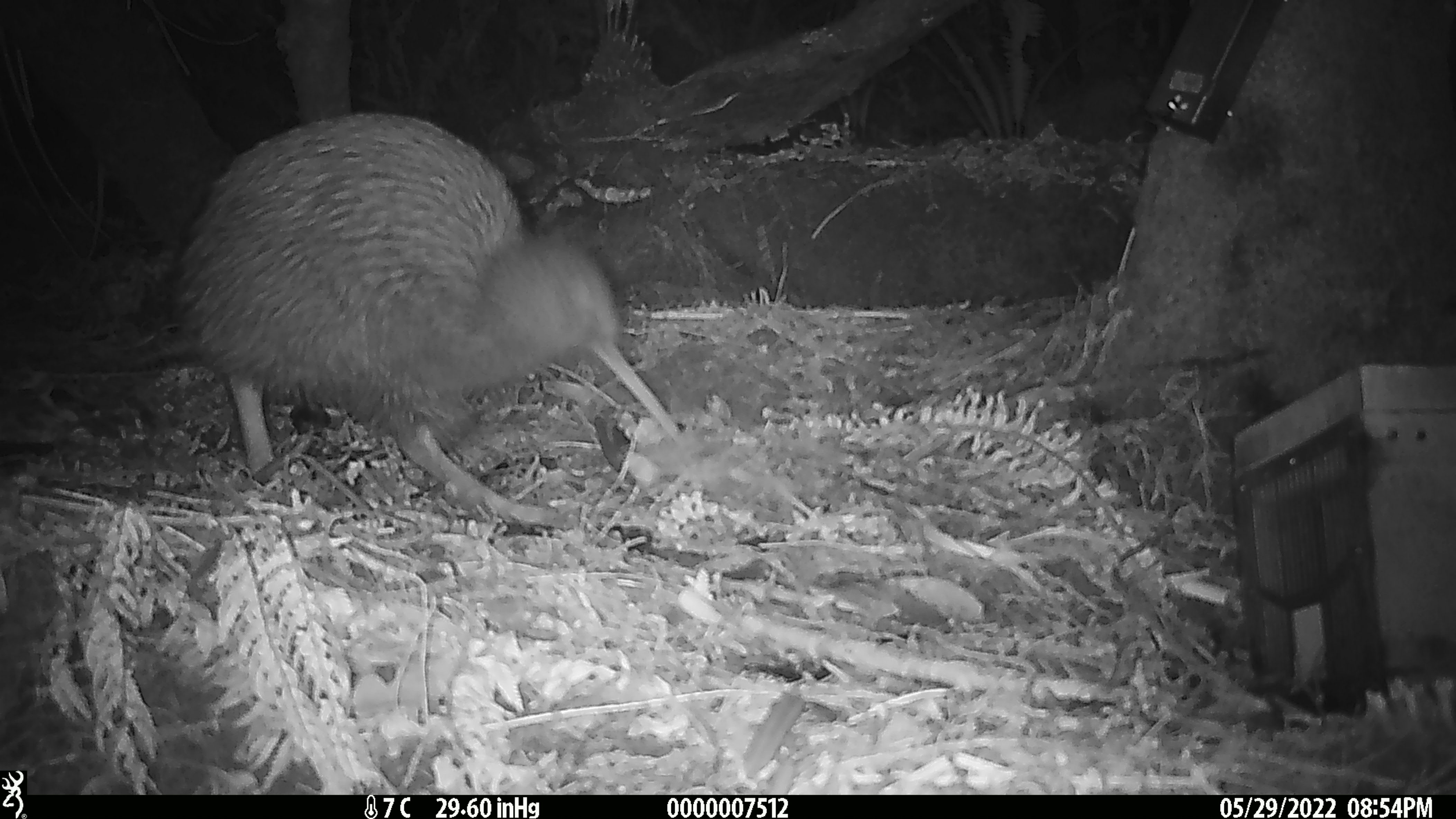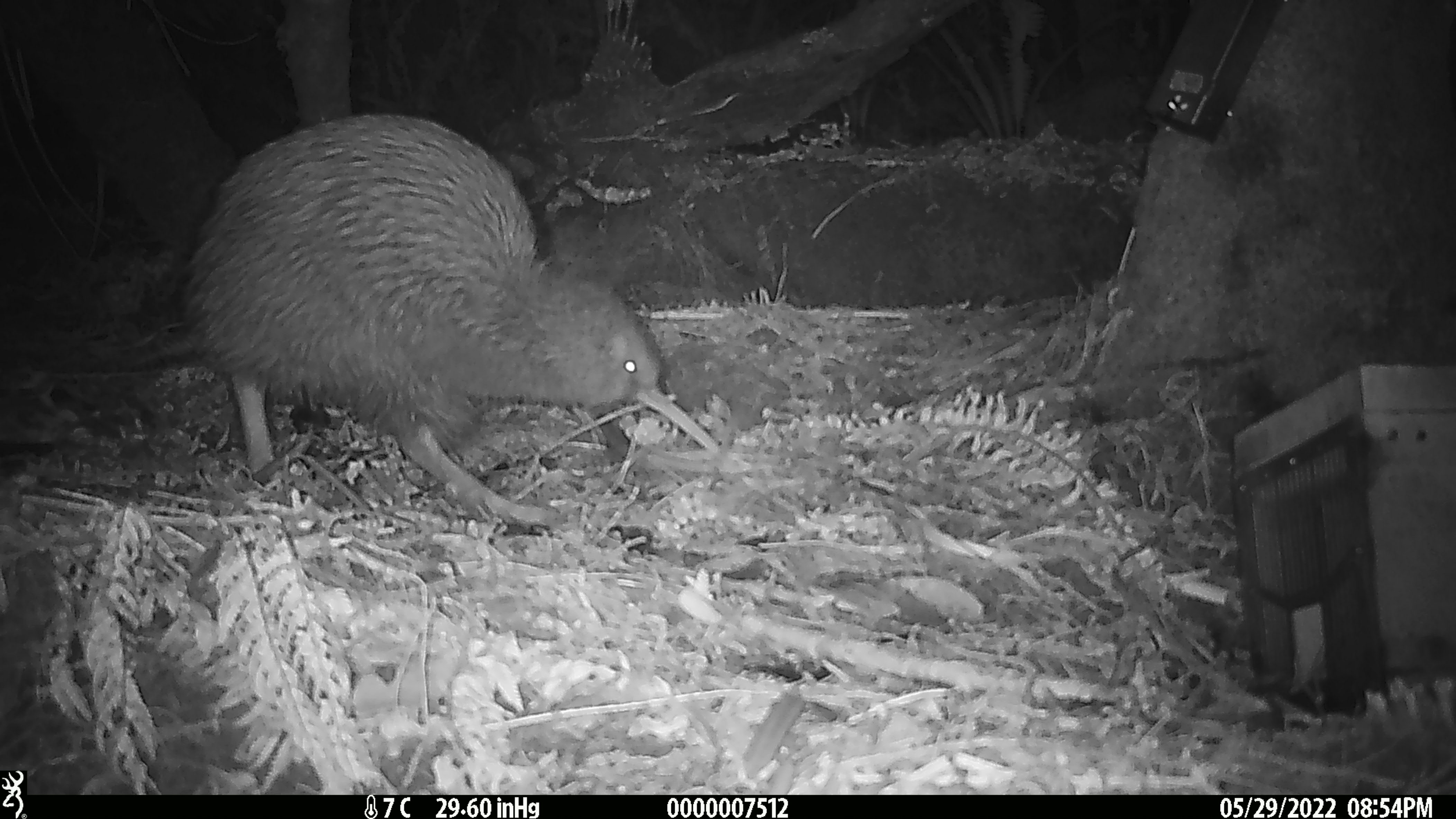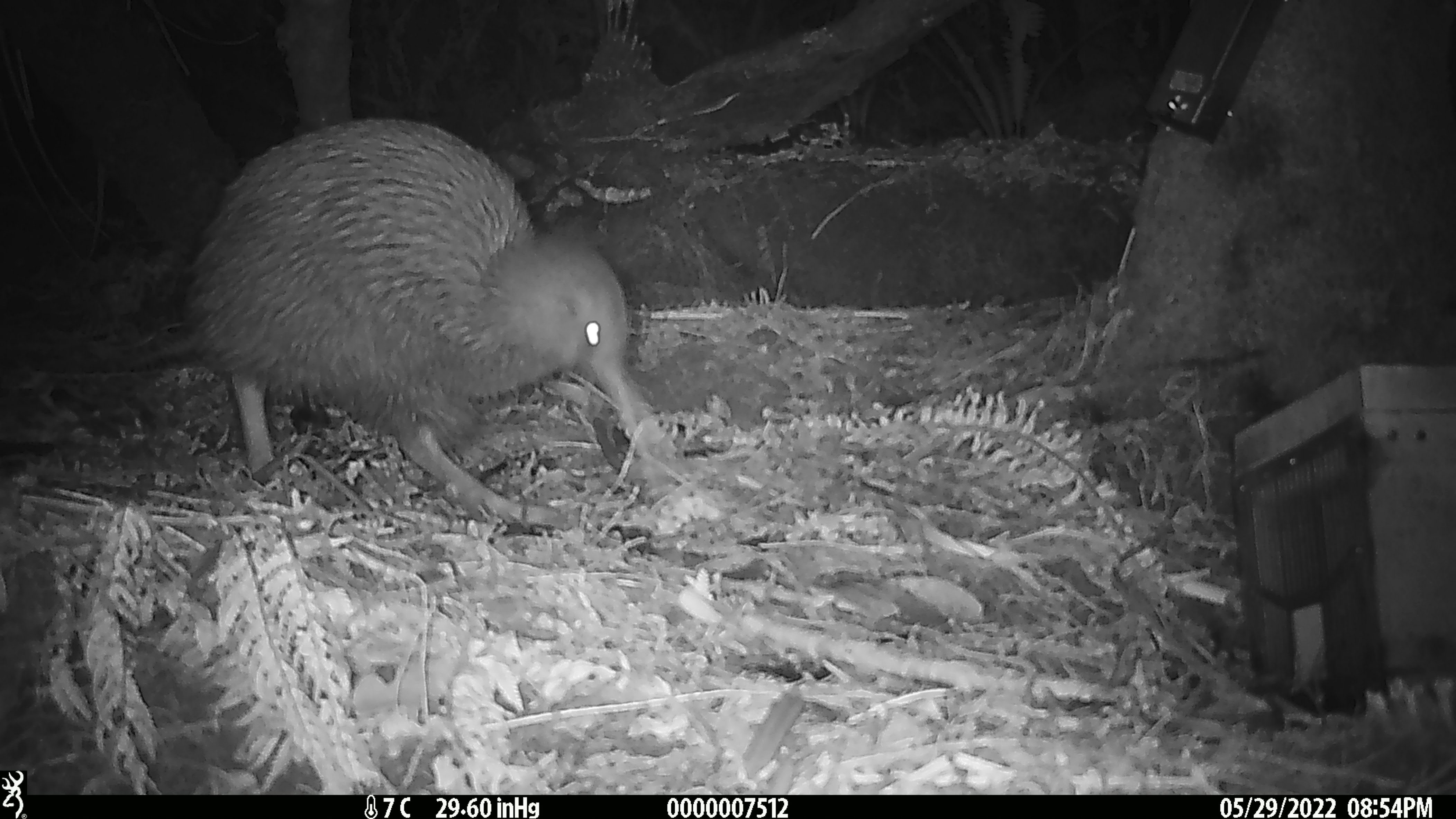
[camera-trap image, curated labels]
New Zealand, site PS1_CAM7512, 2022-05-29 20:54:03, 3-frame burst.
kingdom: Animalia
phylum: Chordata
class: Aves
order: Apterygiformes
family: Apterygidae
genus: Apteryx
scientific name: Apteryx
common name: kiwi